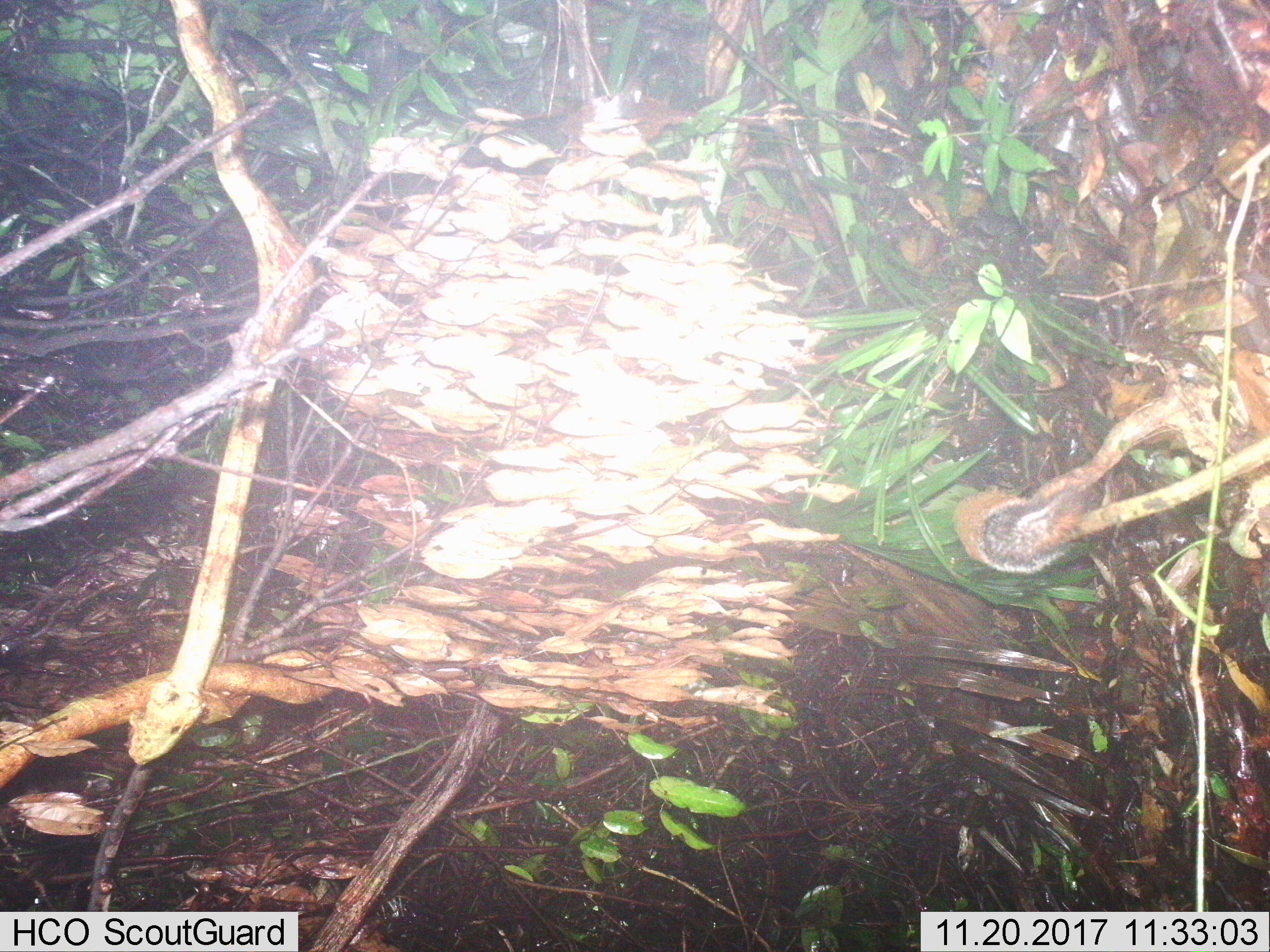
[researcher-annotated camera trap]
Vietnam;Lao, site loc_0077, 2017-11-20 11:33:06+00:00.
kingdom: Animalia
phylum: Chordata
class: Mammalia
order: Rodentia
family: Sciuridae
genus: Dremomys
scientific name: Dremomys rufigenis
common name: red-cheeked squirrel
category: red cheeked squirrel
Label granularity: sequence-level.